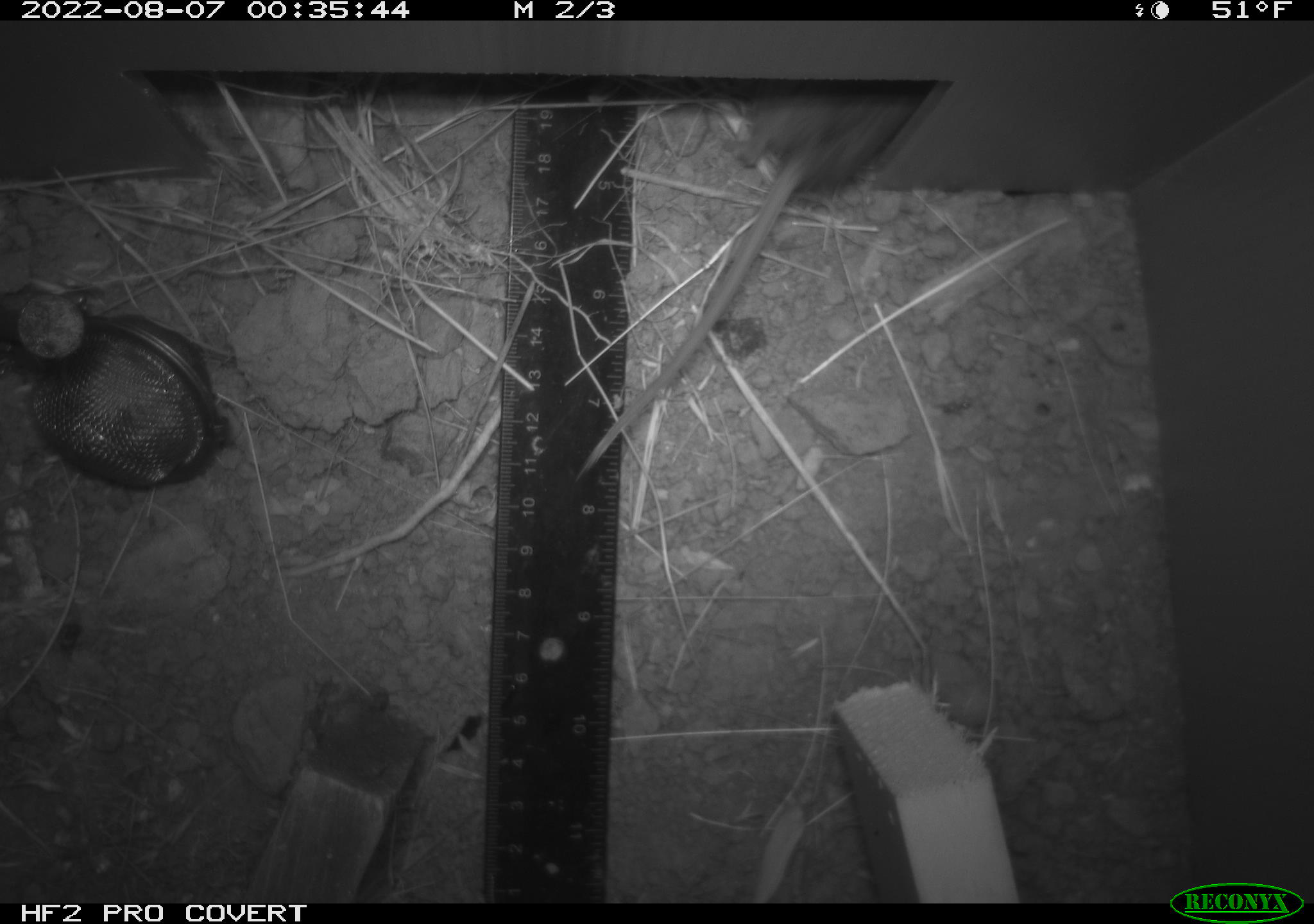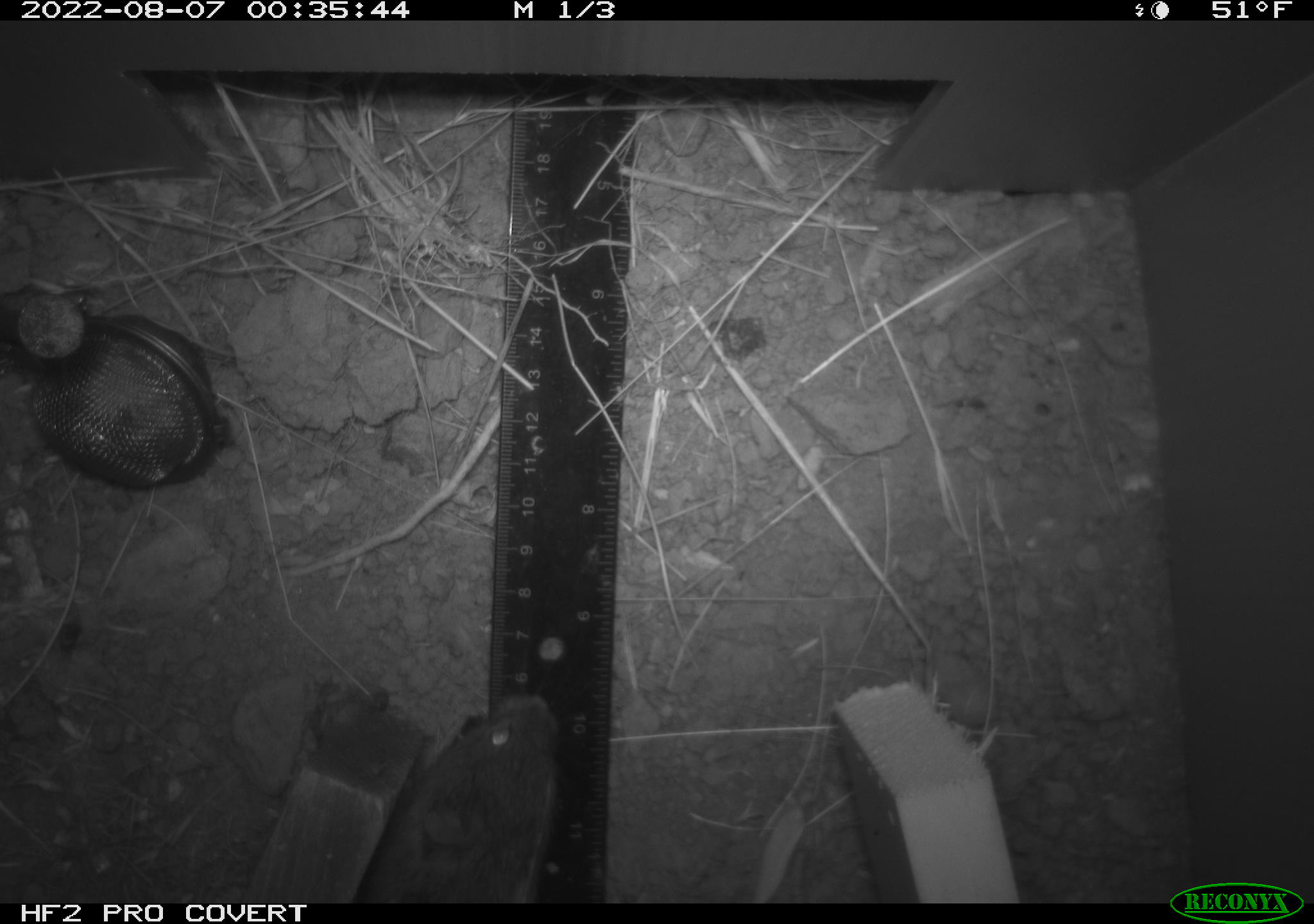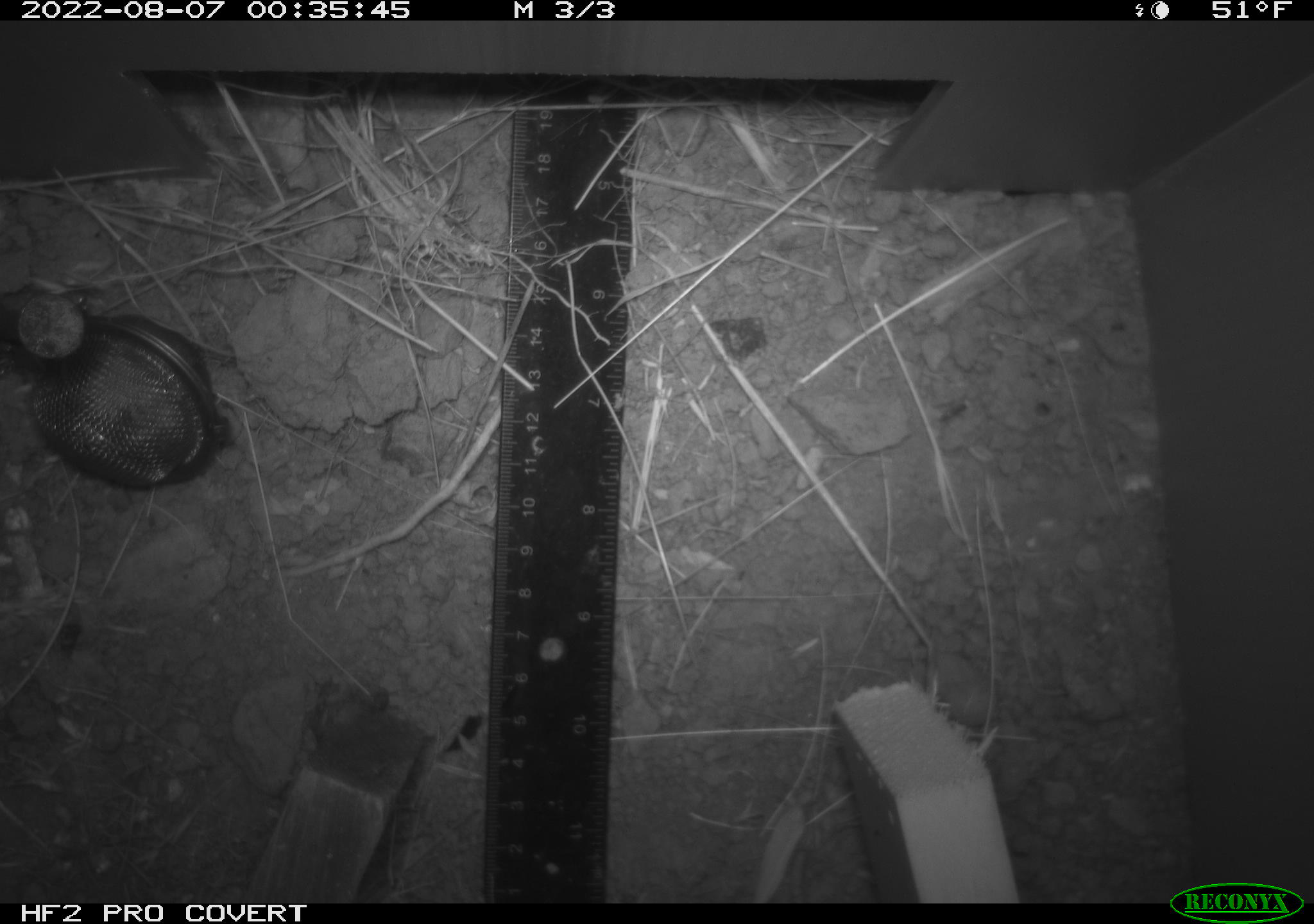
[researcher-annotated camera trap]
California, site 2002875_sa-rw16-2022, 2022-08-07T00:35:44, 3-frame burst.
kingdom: Animalia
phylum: Chordata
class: Mammalia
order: Rodentia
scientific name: Rodentia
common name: mouse species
Mouse species (Rodentia).